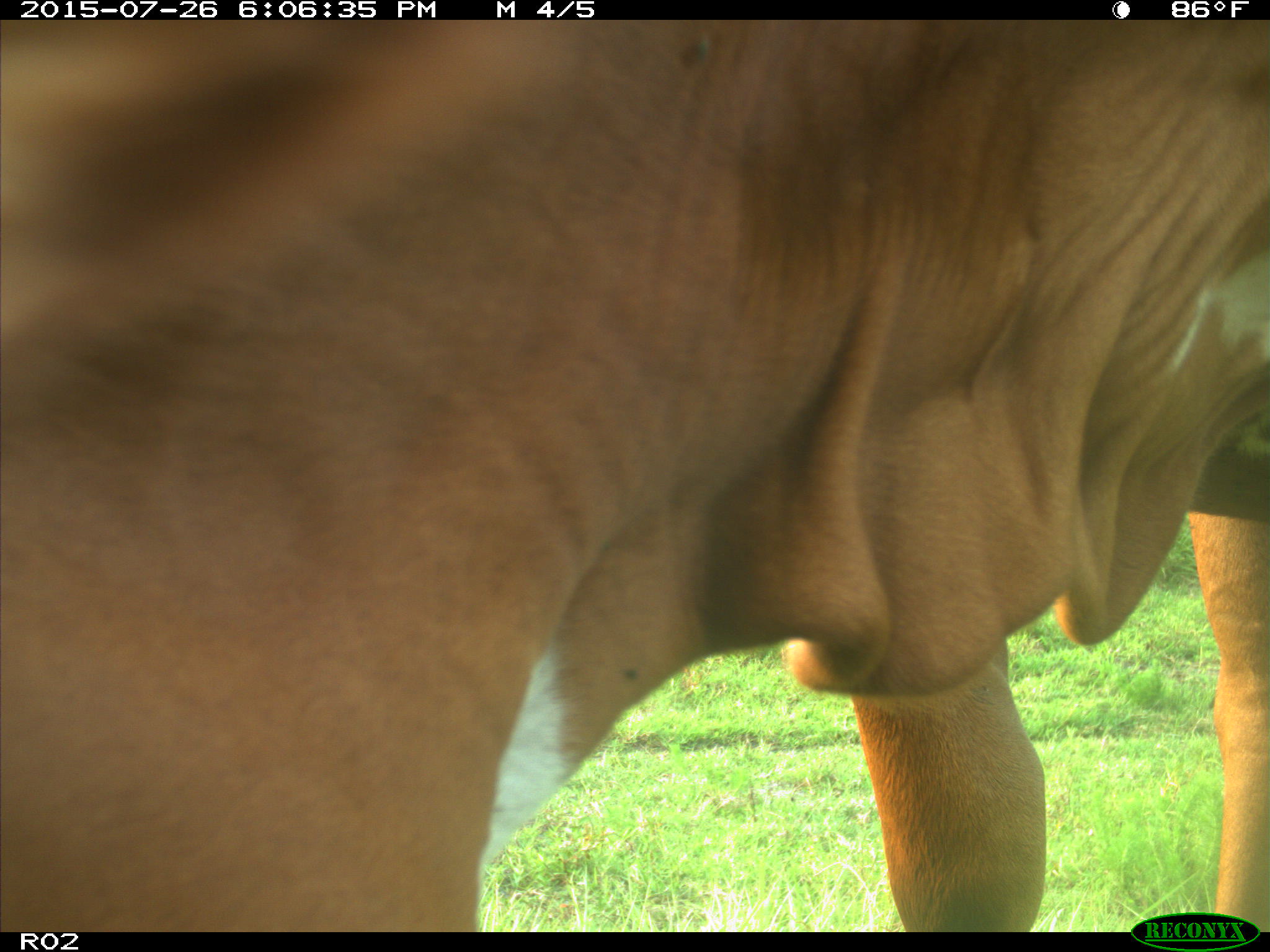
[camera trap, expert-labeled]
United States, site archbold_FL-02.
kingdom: Animalia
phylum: Chordata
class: Mammalia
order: Artiodactyla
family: Bovidae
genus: Bos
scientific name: Bos taurus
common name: domestic cow